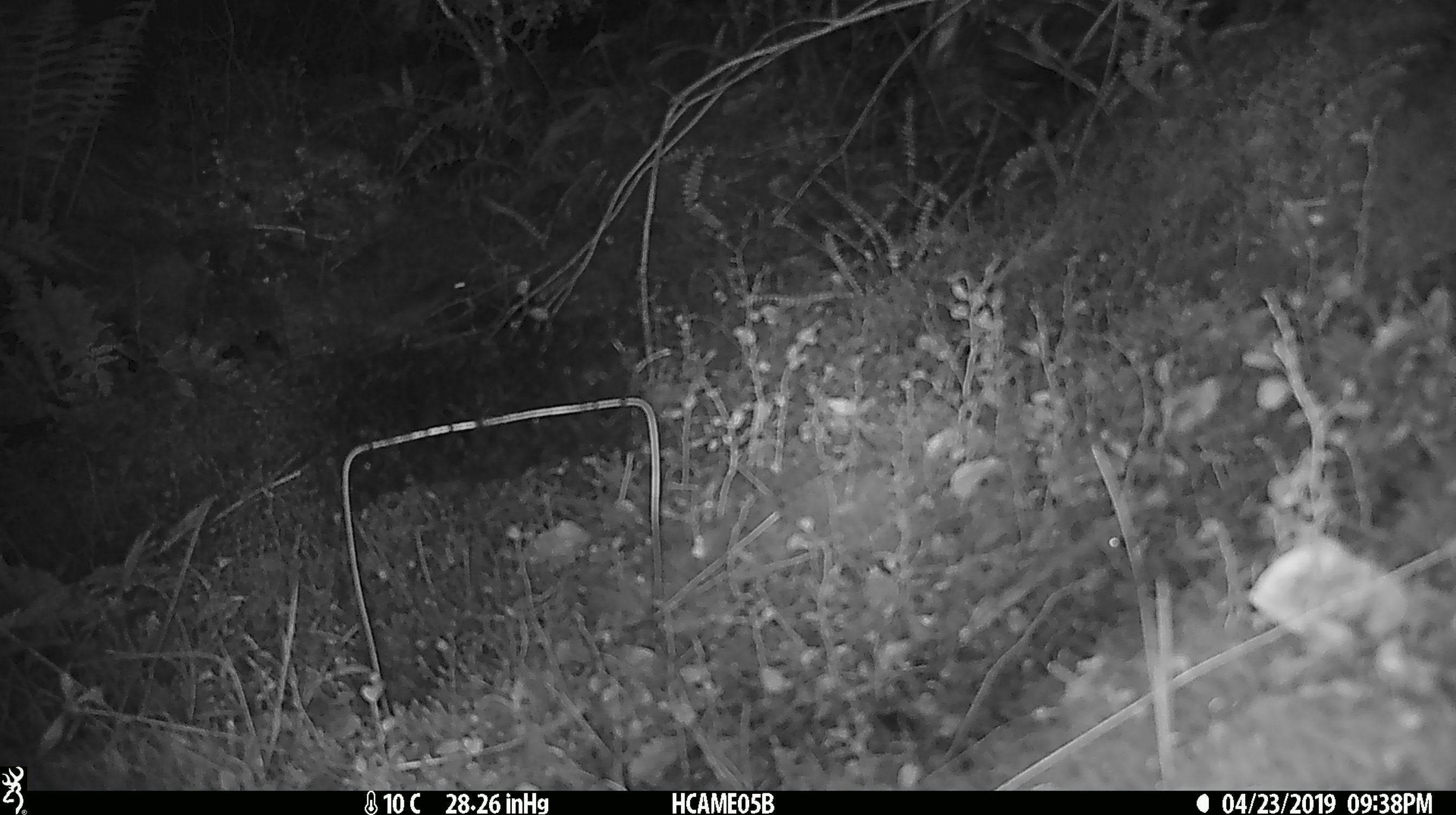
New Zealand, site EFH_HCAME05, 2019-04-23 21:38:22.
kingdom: Animalia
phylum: Chordata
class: Mammalia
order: Rodentia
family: Muridae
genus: Mus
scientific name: Mus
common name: mouse